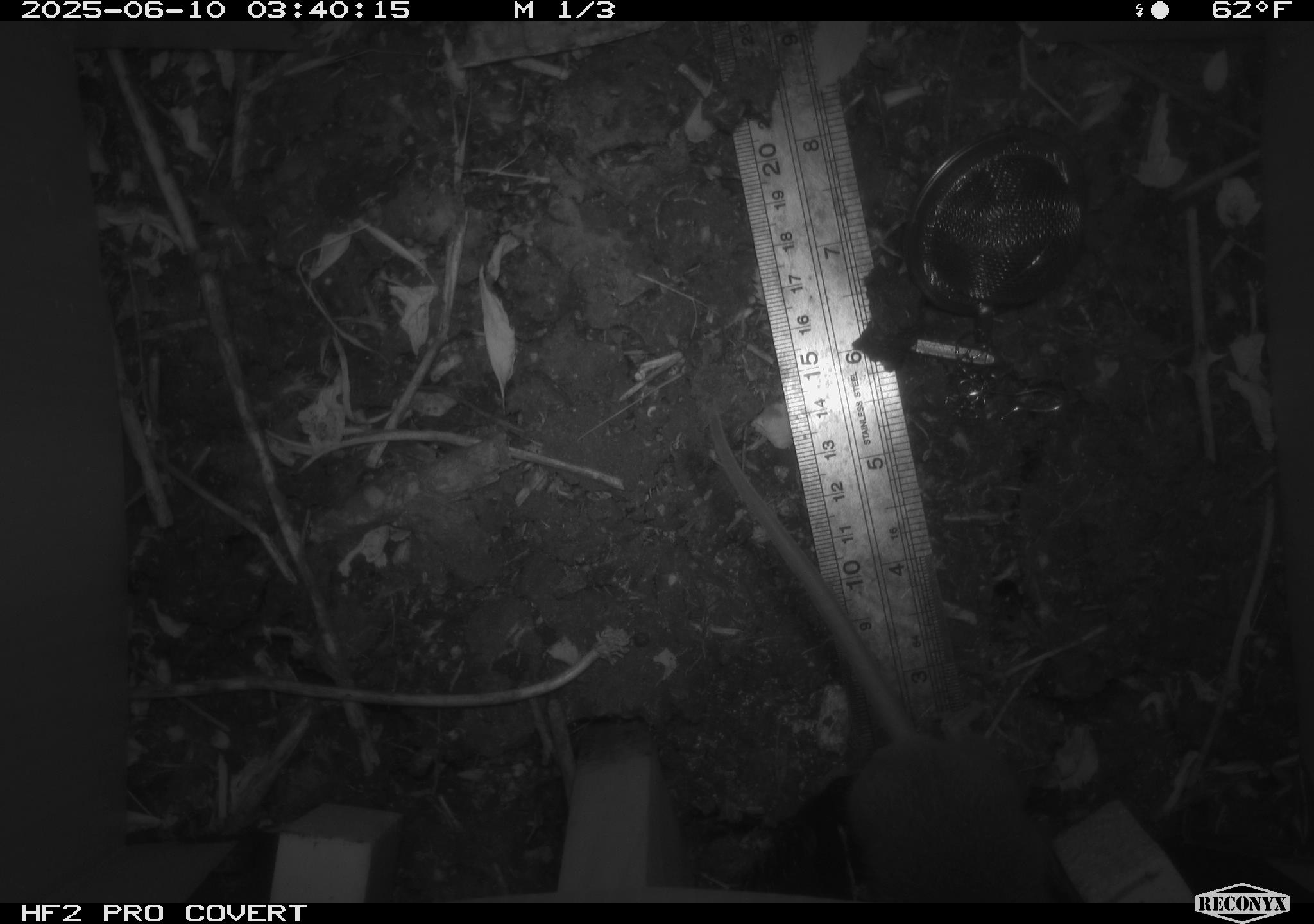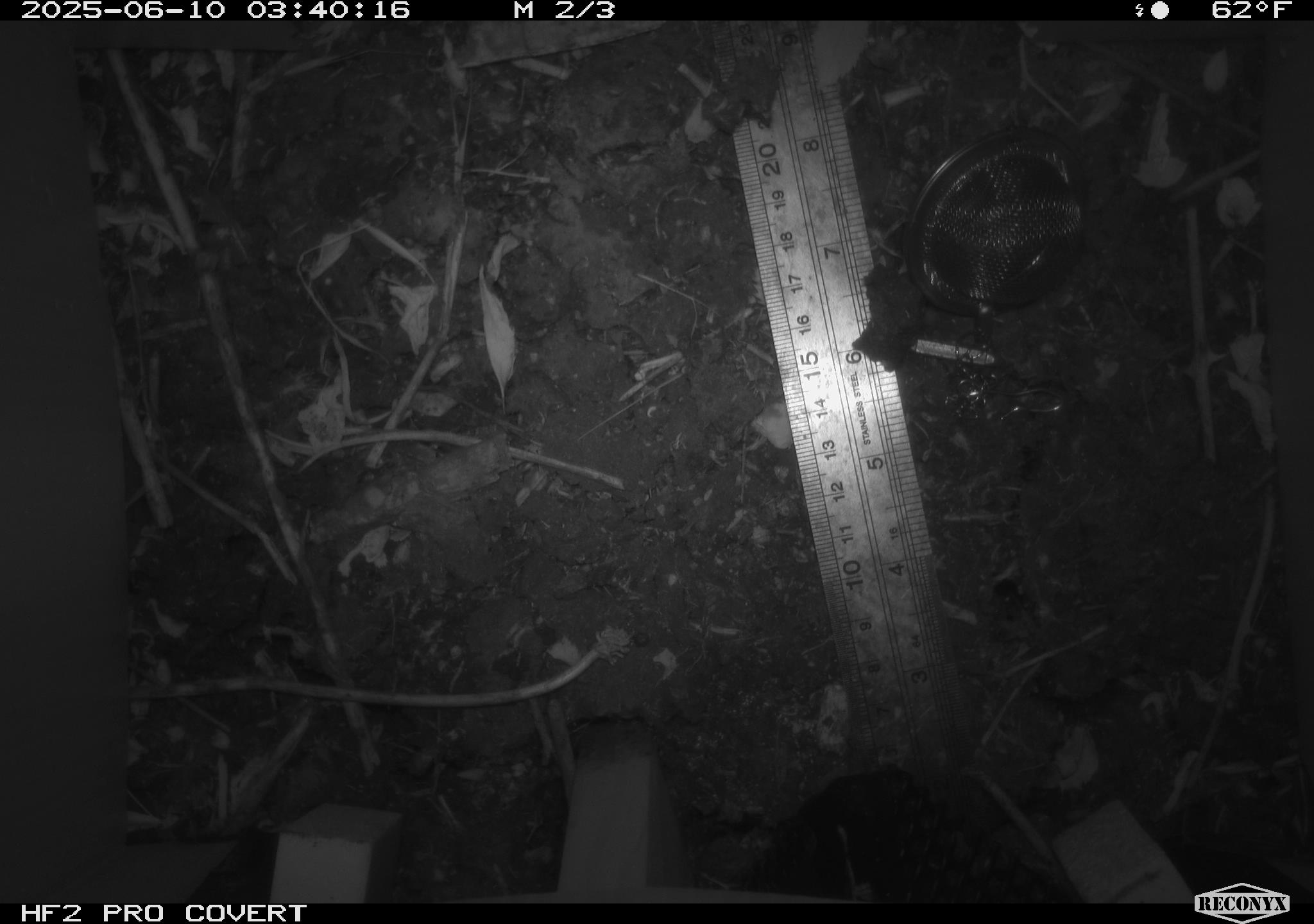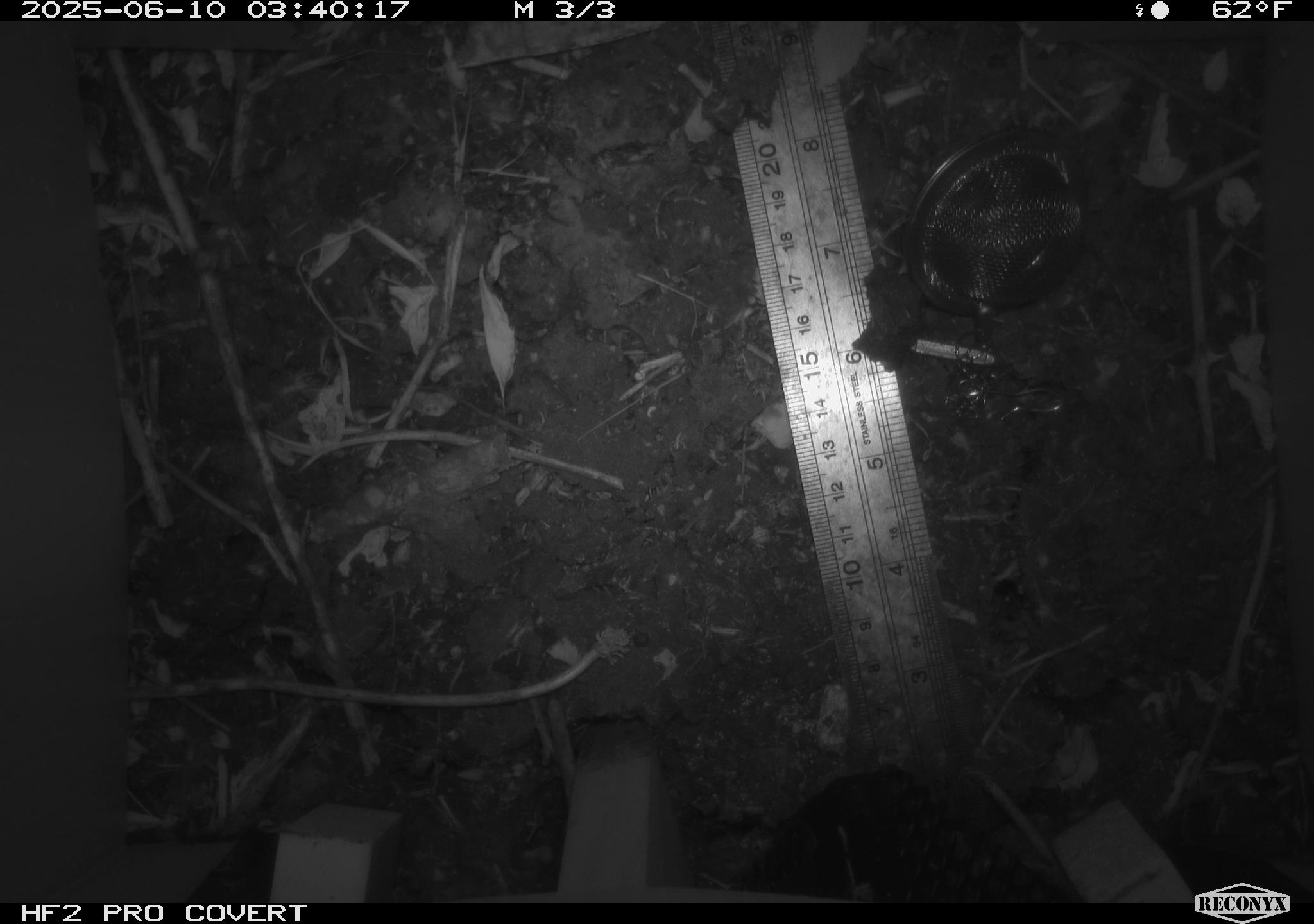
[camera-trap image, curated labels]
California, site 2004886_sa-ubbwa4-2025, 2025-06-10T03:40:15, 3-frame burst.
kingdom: Animalia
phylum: Chordata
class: Mammalia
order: Rodentia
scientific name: Rodentia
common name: rodent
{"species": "rodent (Rodentia)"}